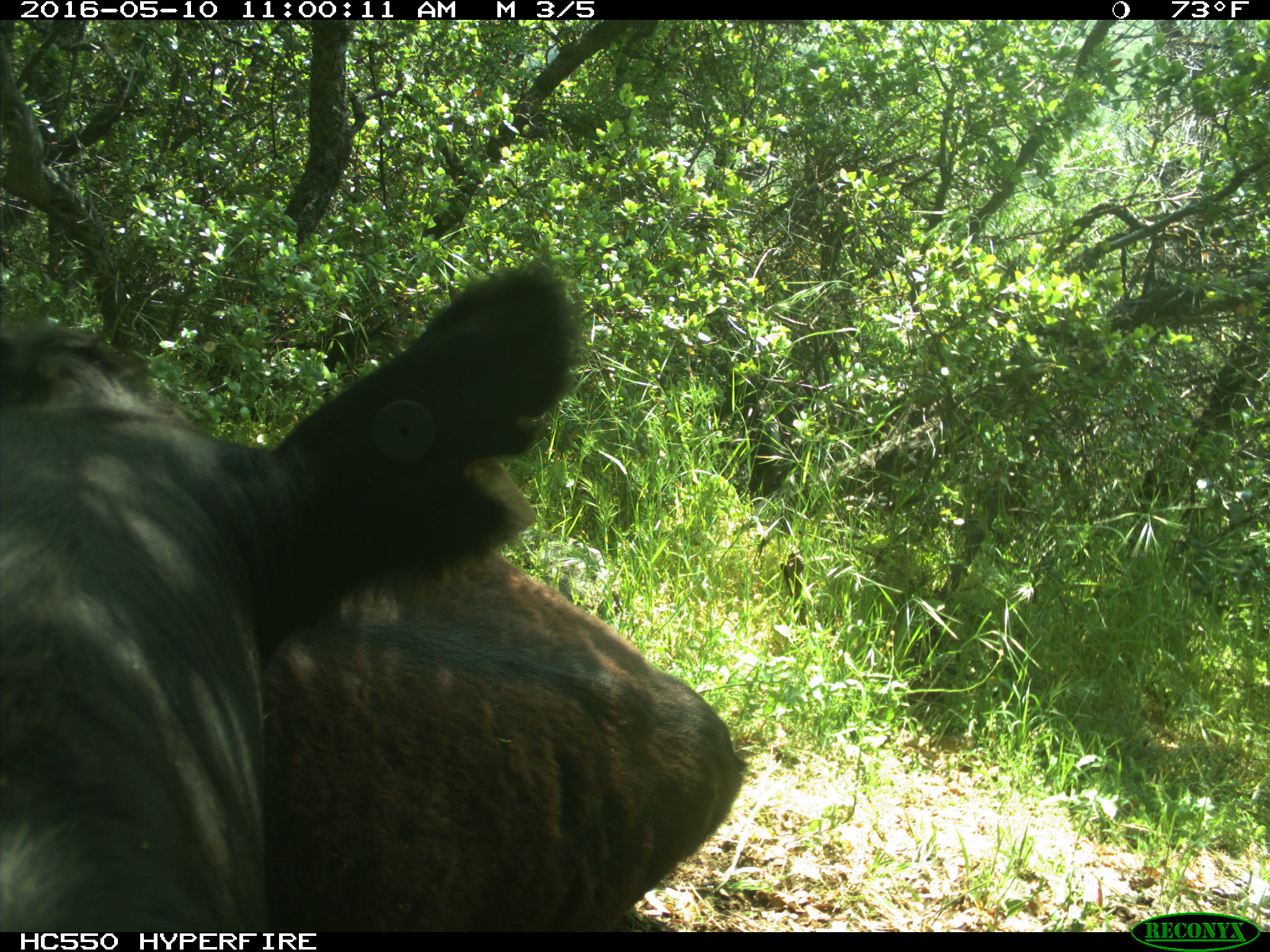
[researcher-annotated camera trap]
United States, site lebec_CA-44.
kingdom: Animalia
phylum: Chordata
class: Mammalia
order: Artiodactyla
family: Bovidae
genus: Bos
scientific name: Bos taurus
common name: domestic cow